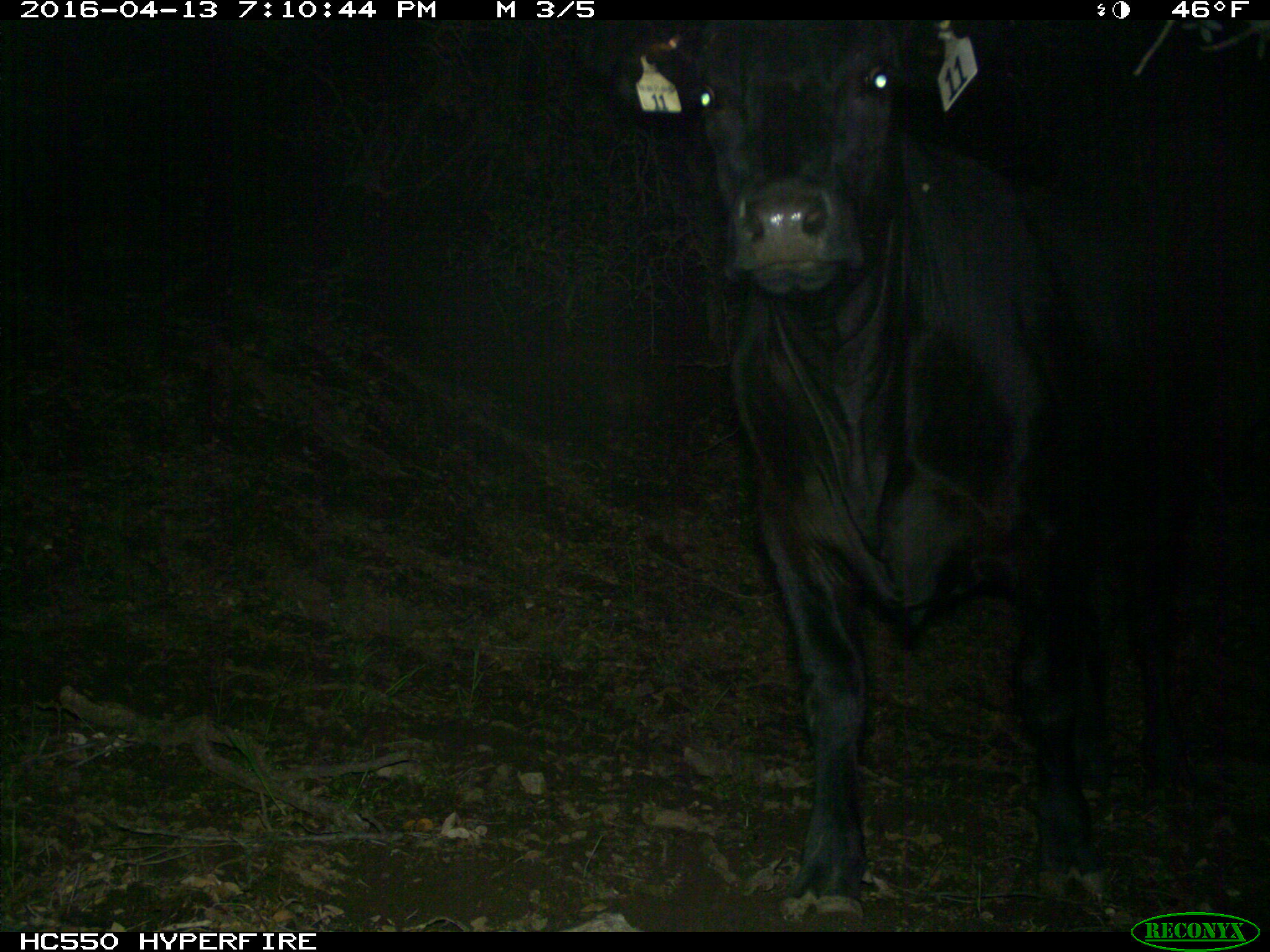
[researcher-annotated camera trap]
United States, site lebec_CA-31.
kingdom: Animalia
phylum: Chordata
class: Mammalia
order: Artiodactyla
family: Bovidae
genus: Bos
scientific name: Bos taurus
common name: domestic cow